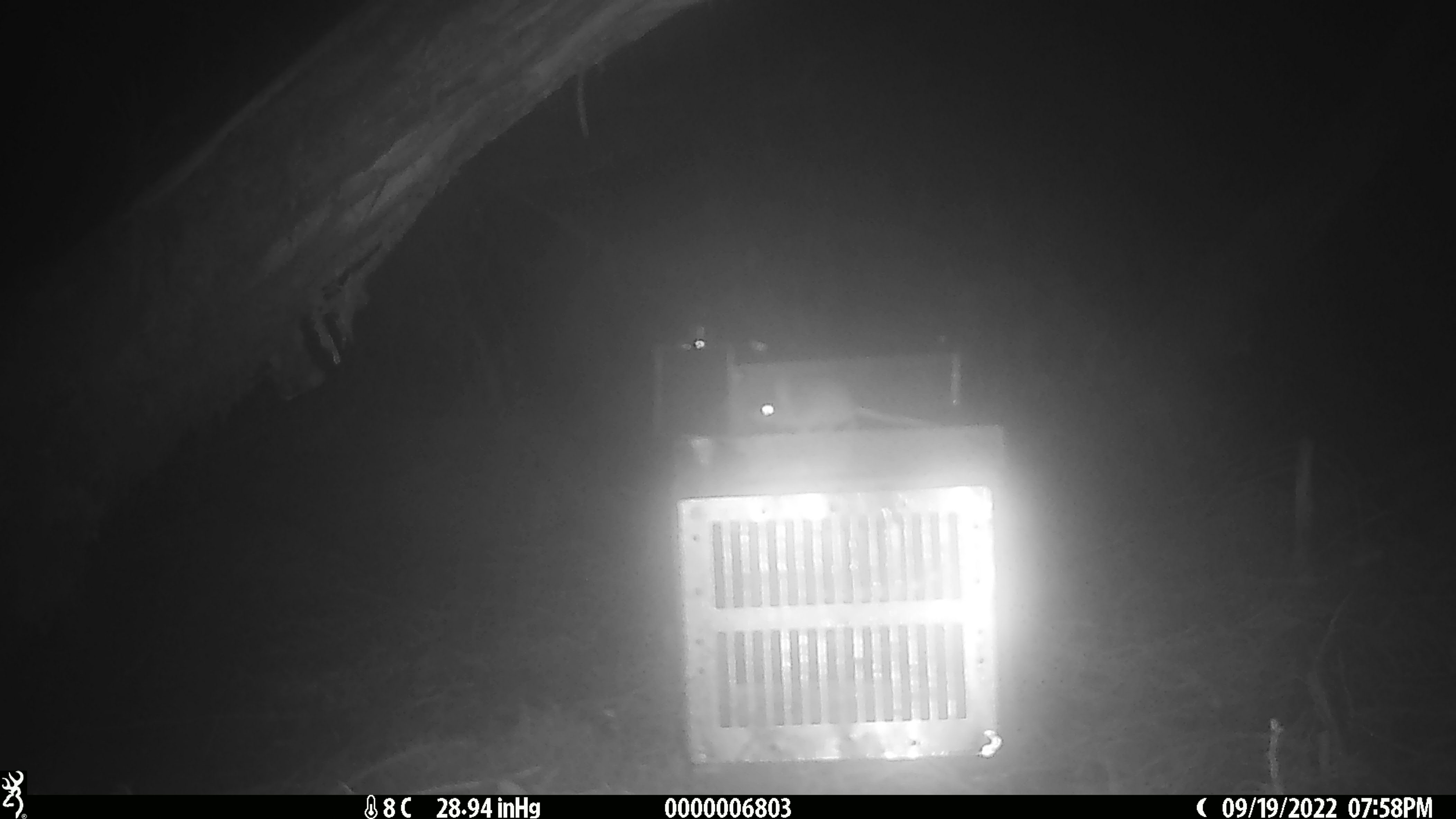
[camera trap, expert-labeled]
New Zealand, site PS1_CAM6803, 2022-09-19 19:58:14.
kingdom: Animalia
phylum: Chordata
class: Mammalia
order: Rodentia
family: Muridae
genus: Mus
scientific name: Mus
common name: mouse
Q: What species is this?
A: Mouse (Mus).